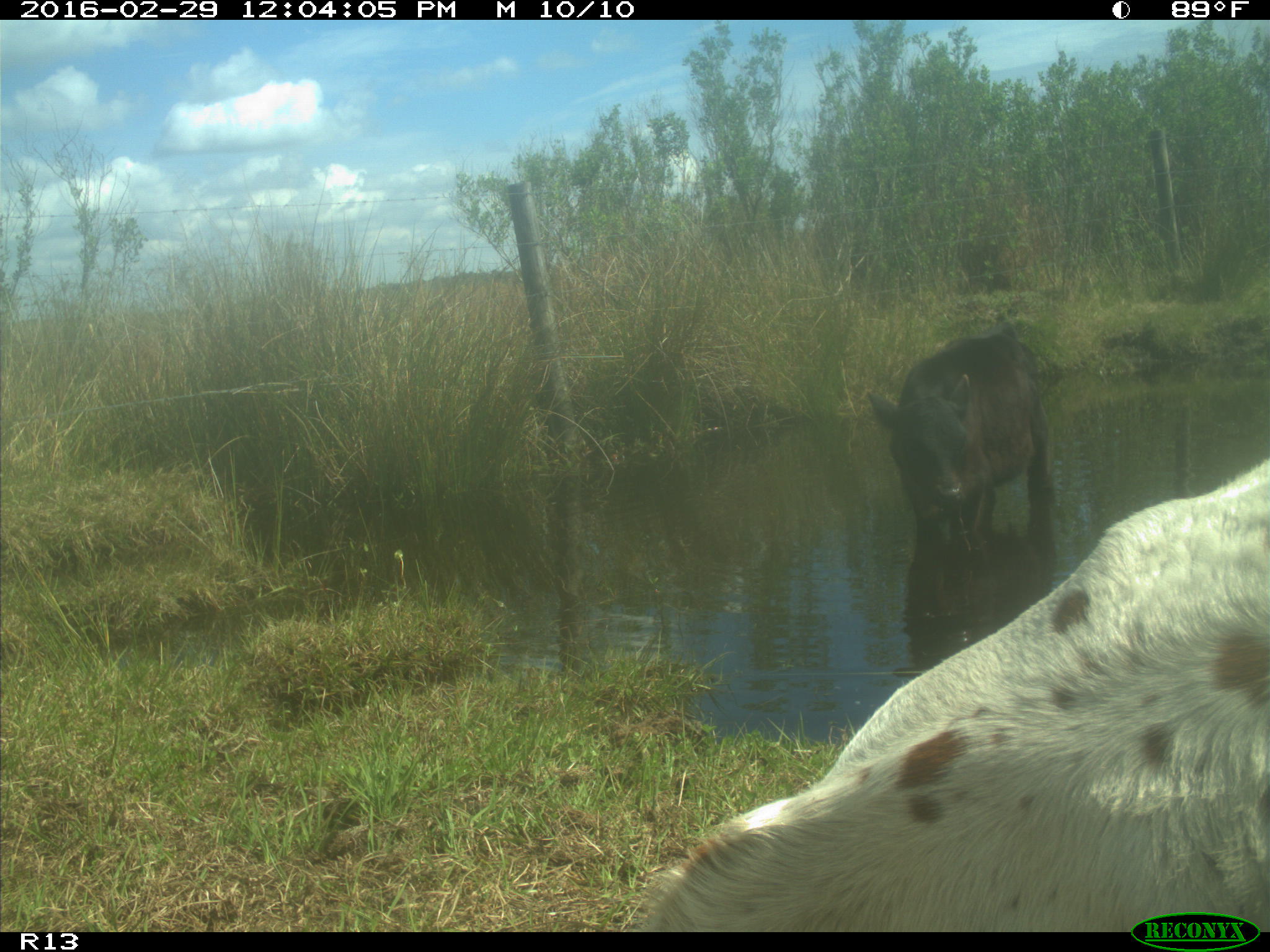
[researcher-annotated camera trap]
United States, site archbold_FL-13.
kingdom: Animalia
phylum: Chordata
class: Mammalia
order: Artiodactyla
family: Bovidae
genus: Bos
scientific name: Bos taurus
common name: domestic cow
Bos taurus (domestic cow).